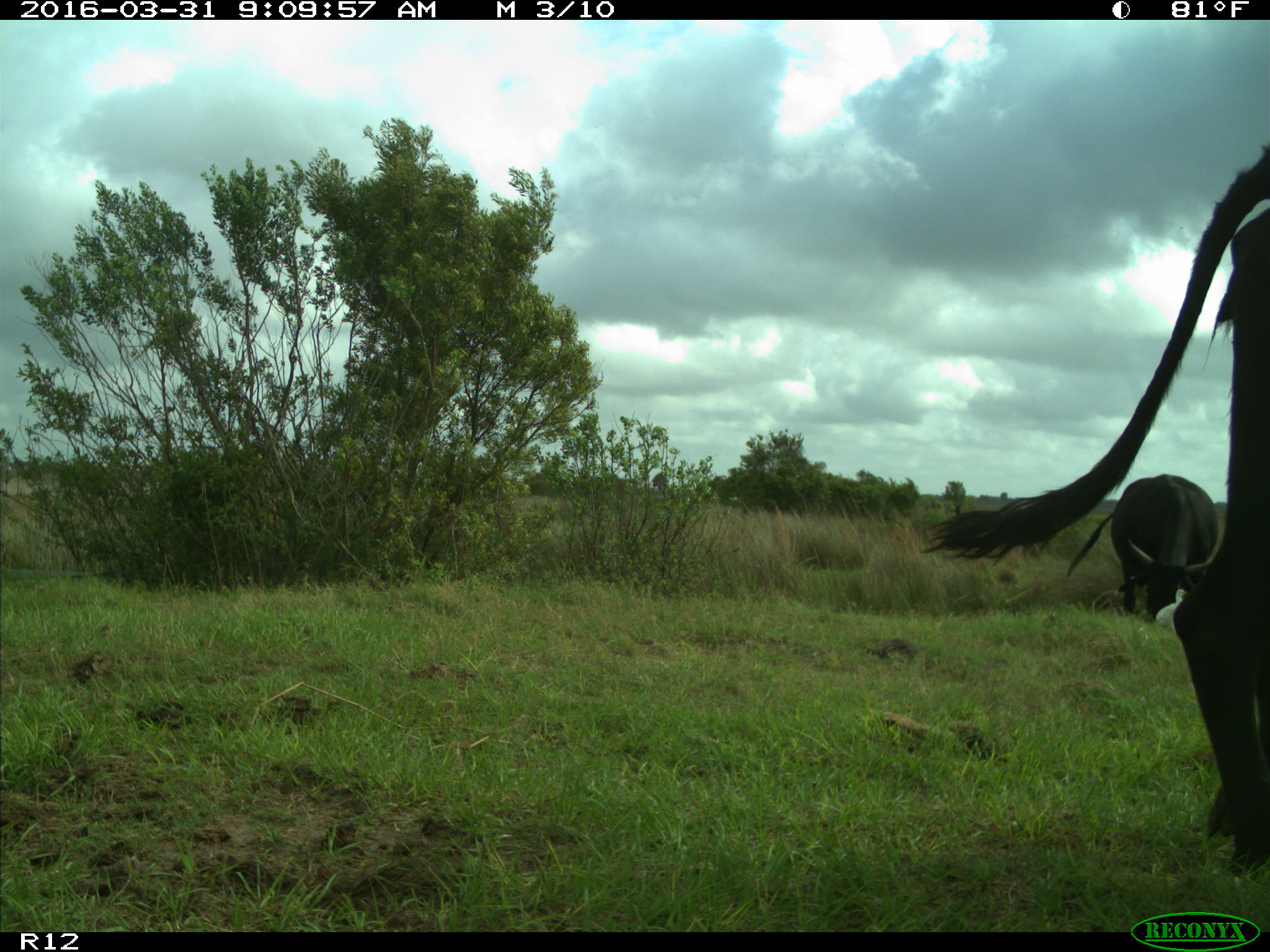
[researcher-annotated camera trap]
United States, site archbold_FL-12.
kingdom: Animalia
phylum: Chordata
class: Mammalia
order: Artiodactyla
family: Bovidae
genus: Bos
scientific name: Bos taurus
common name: domestic cow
Bos taurus (domestic cow).